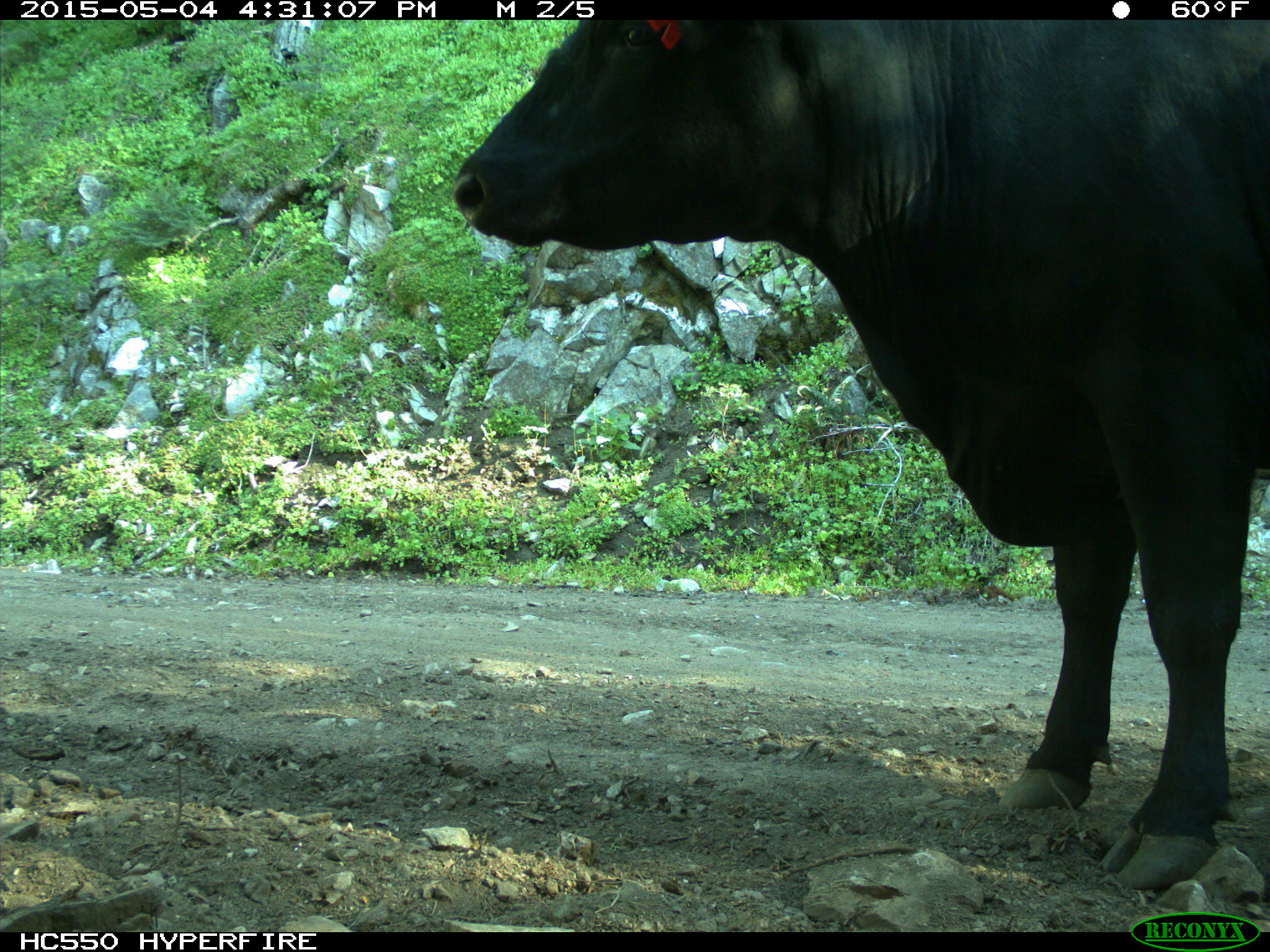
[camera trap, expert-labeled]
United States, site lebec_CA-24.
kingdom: Animalia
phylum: Chordata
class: Mammalia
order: Artiodactyla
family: Bovidae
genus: Bos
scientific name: Bos taurus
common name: domestic cow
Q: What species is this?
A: Bos taurus (domestic cow).